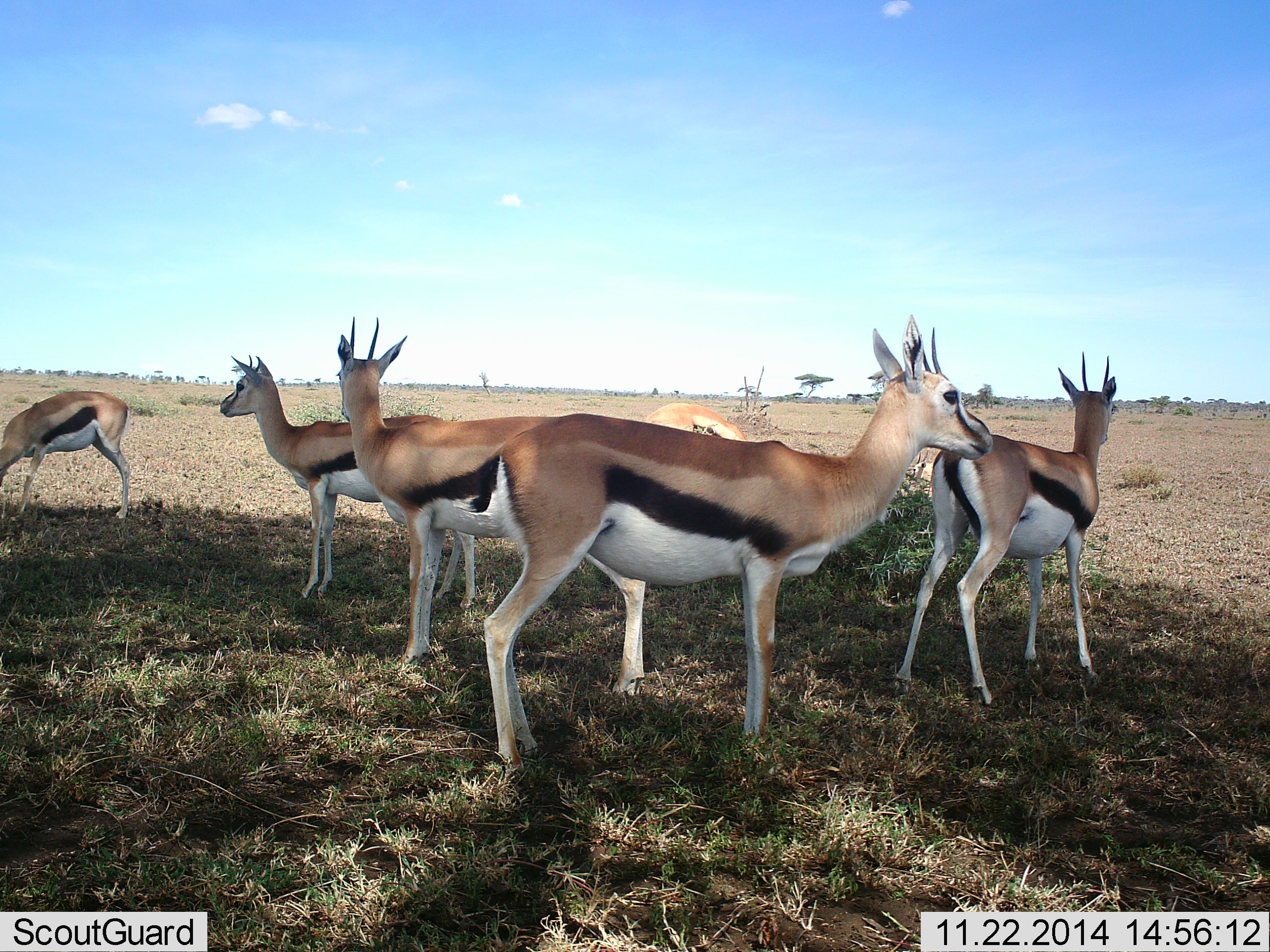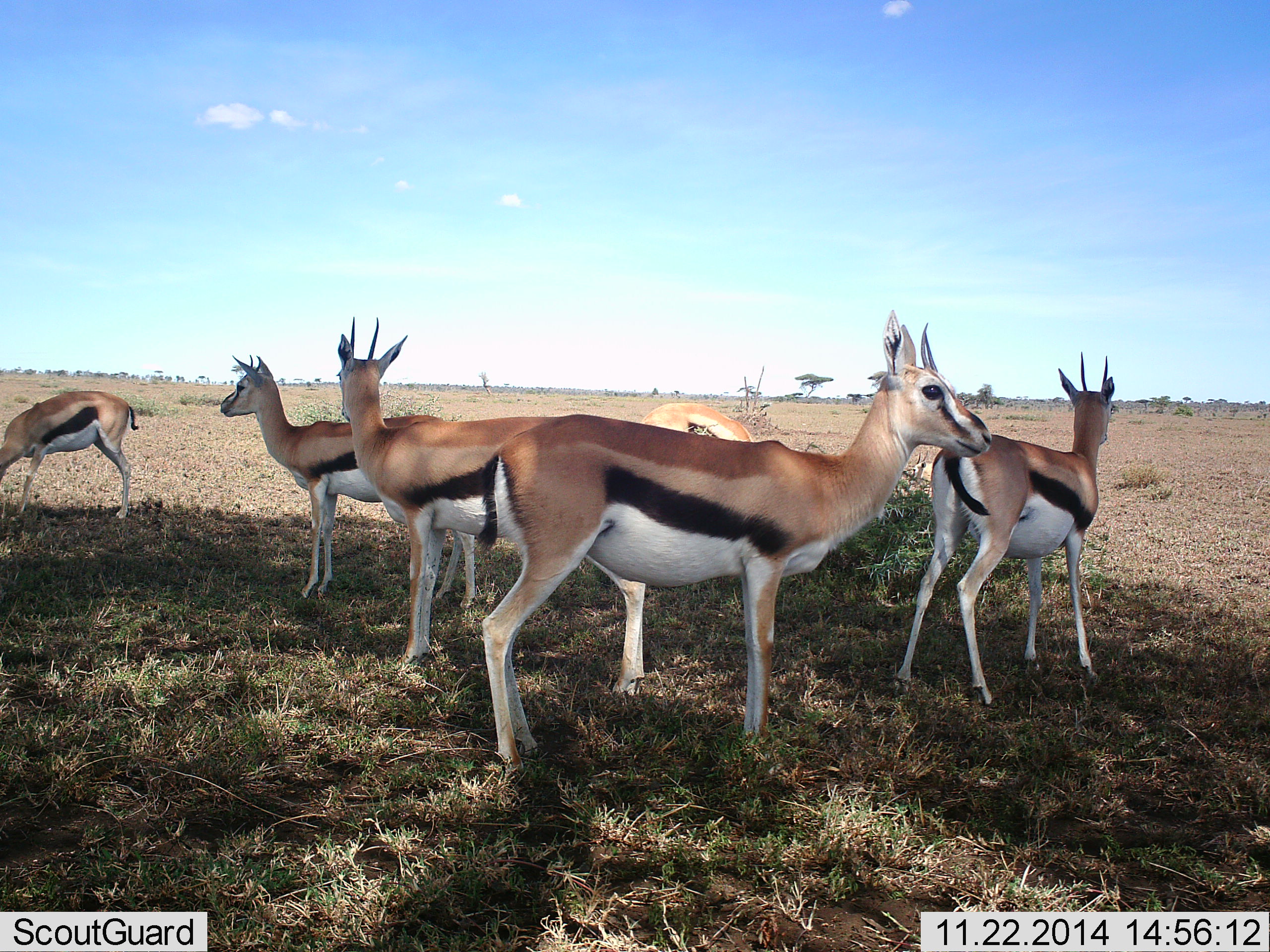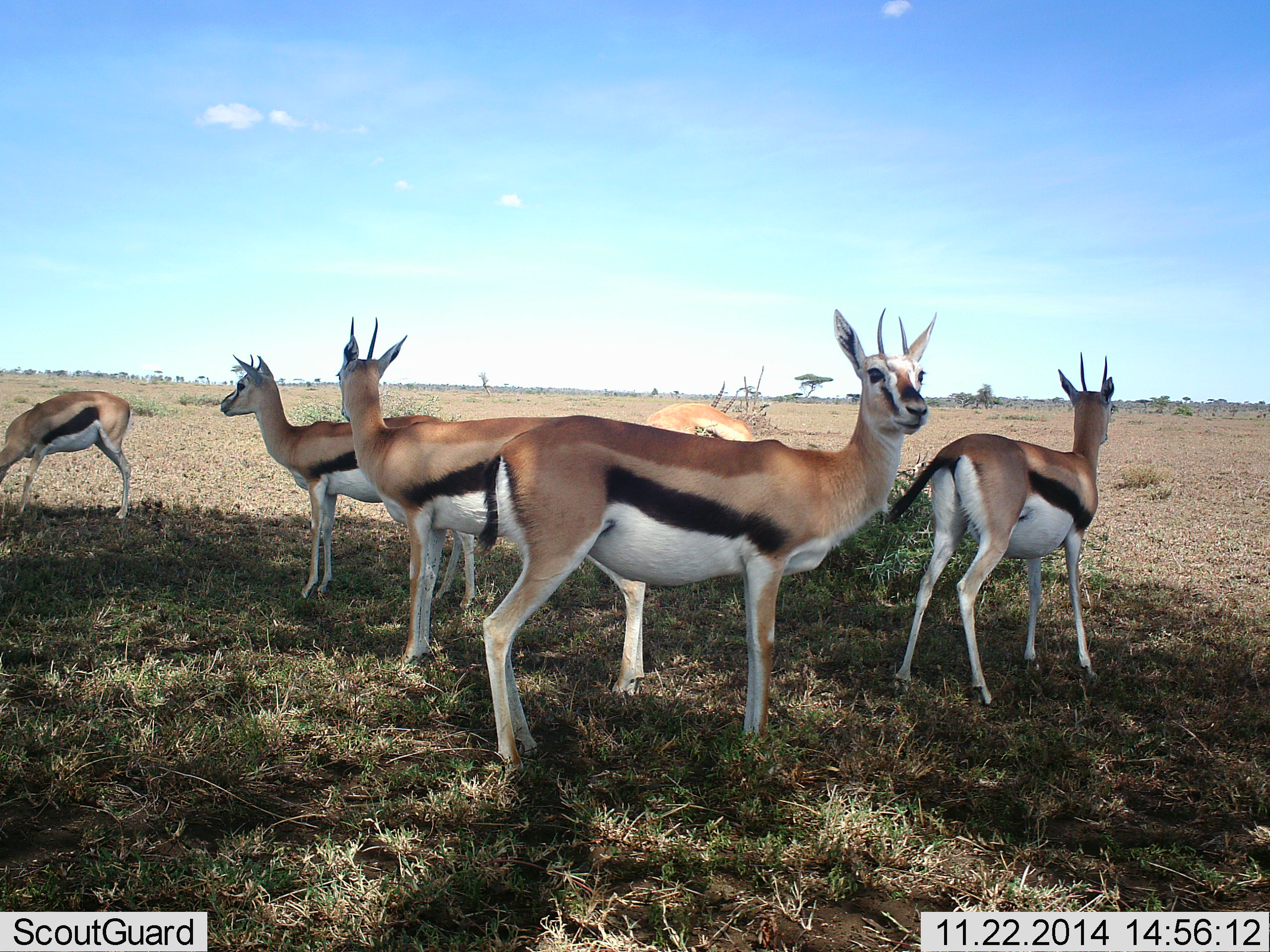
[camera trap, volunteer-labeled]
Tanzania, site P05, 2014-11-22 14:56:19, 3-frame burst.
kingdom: Animalia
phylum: Chordata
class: Mammalia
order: Artiodactyla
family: Bovidae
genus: Eudorcas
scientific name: Eudorcas thomsonii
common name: thomson's gazelle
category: gazellethomsons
Gazellethomsons (thomson's gazelle) (Eudorcas thomsonii), count 6. Behavior (volunteer vote fractions): standing 100%, resting 0%, moving 0%, interacting 0%. Young present (vote fraction): 0%. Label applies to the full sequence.